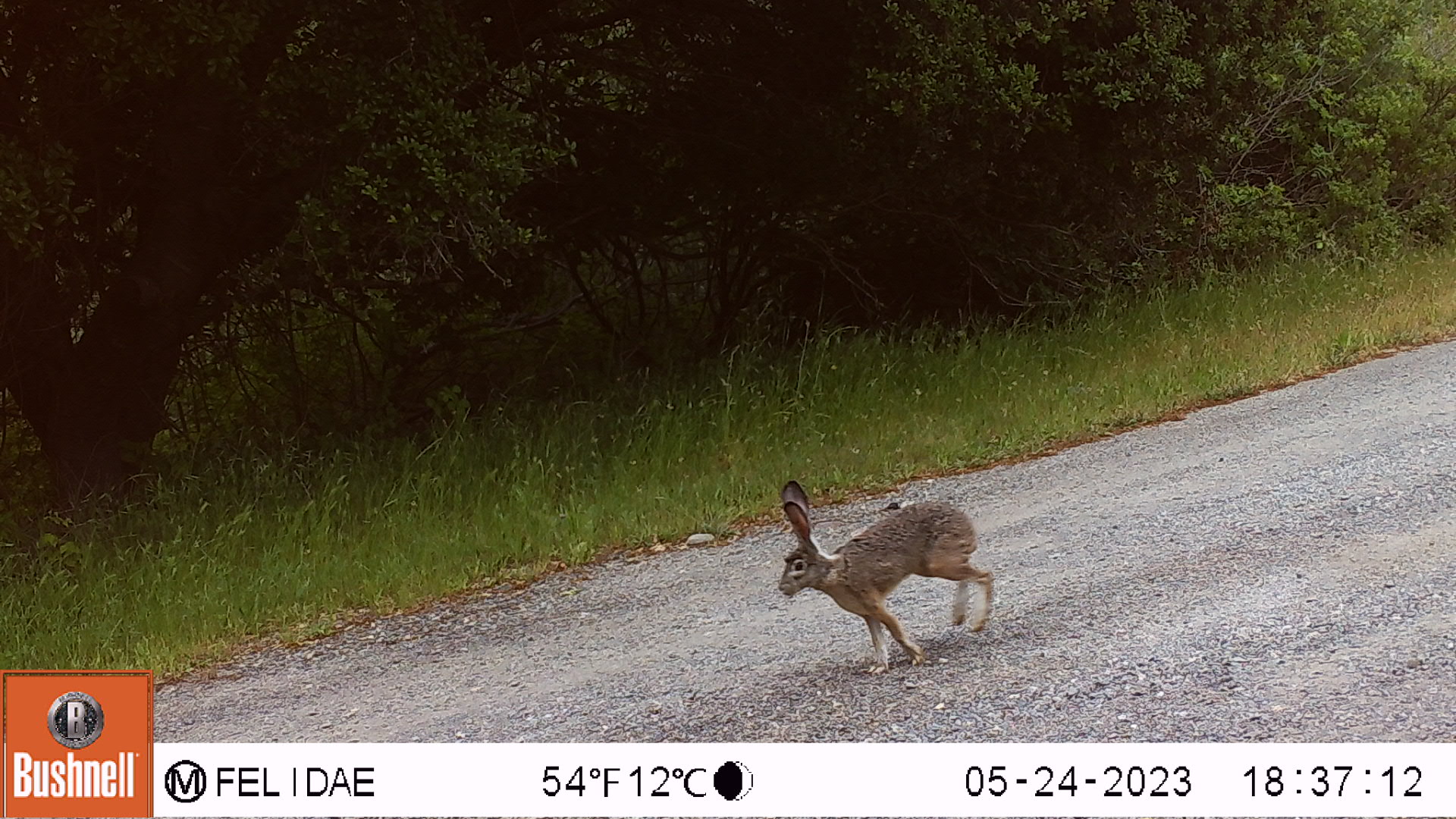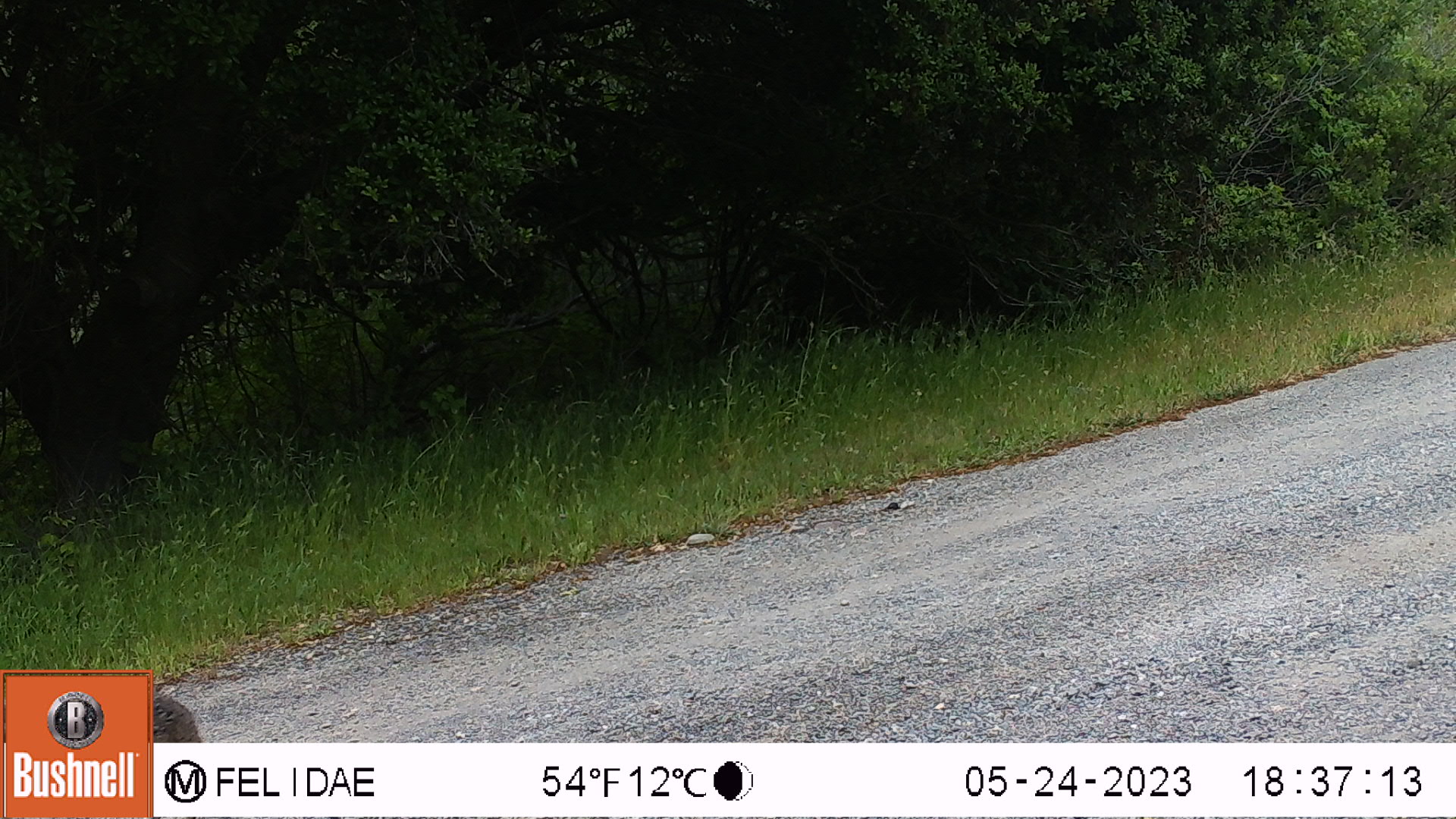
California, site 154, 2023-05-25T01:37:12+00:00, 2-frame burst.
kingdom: Animalia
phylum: Chordata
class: Mammalia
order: Lagomorpha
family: Leporidae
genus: Lepus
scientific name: Lepus californicus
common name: black-tailed jackrabbit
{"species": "black-tailed jackrabbit (Lepus californicus)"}